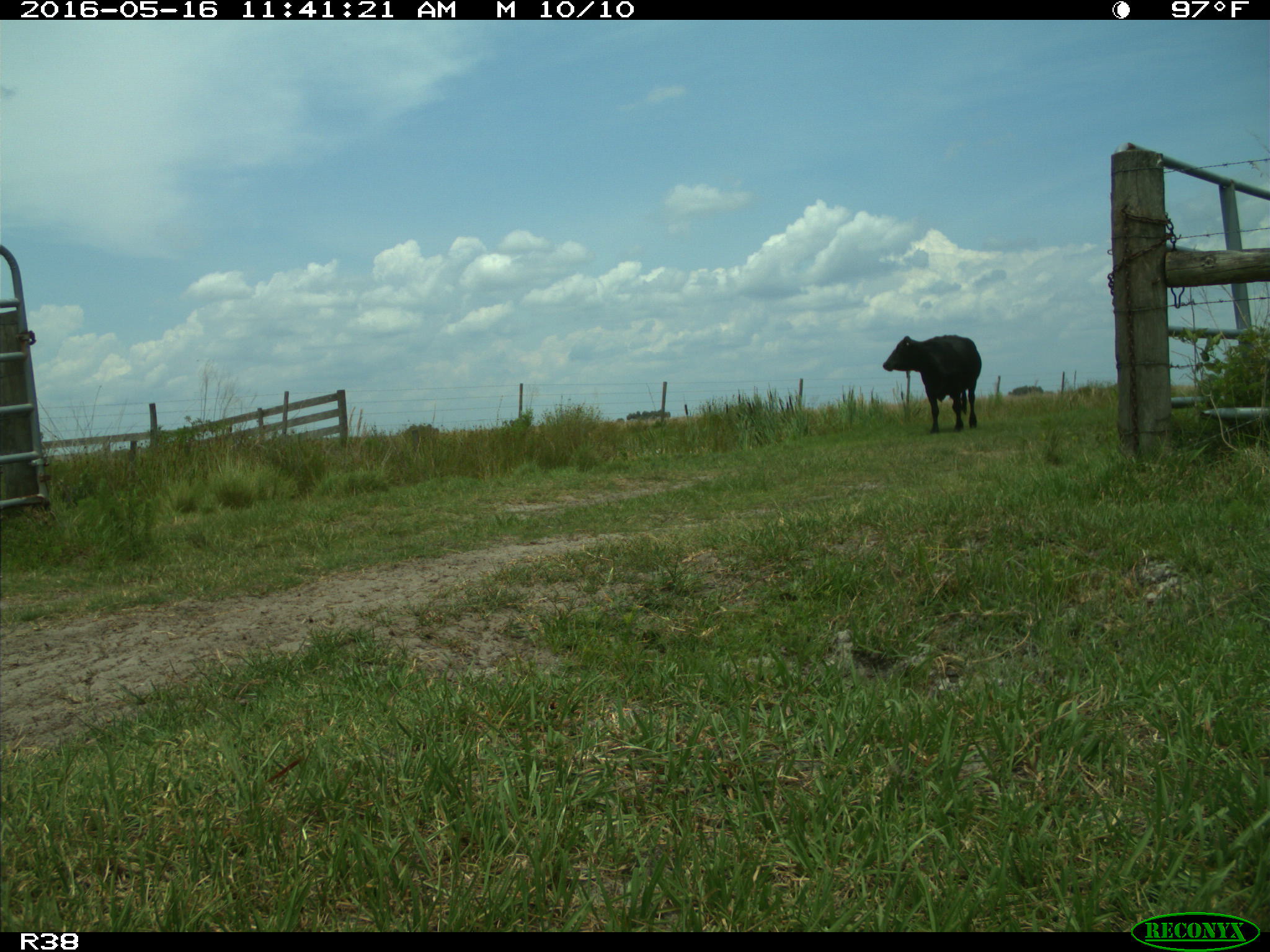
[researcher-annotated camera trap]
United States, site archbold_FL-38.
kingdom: Animalia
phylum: Chordata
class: Mammalia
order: Artiodactyla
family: Bovidae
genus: Bos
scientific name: Bos taurus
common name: domestic cow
Bos taurus (domestic cow).